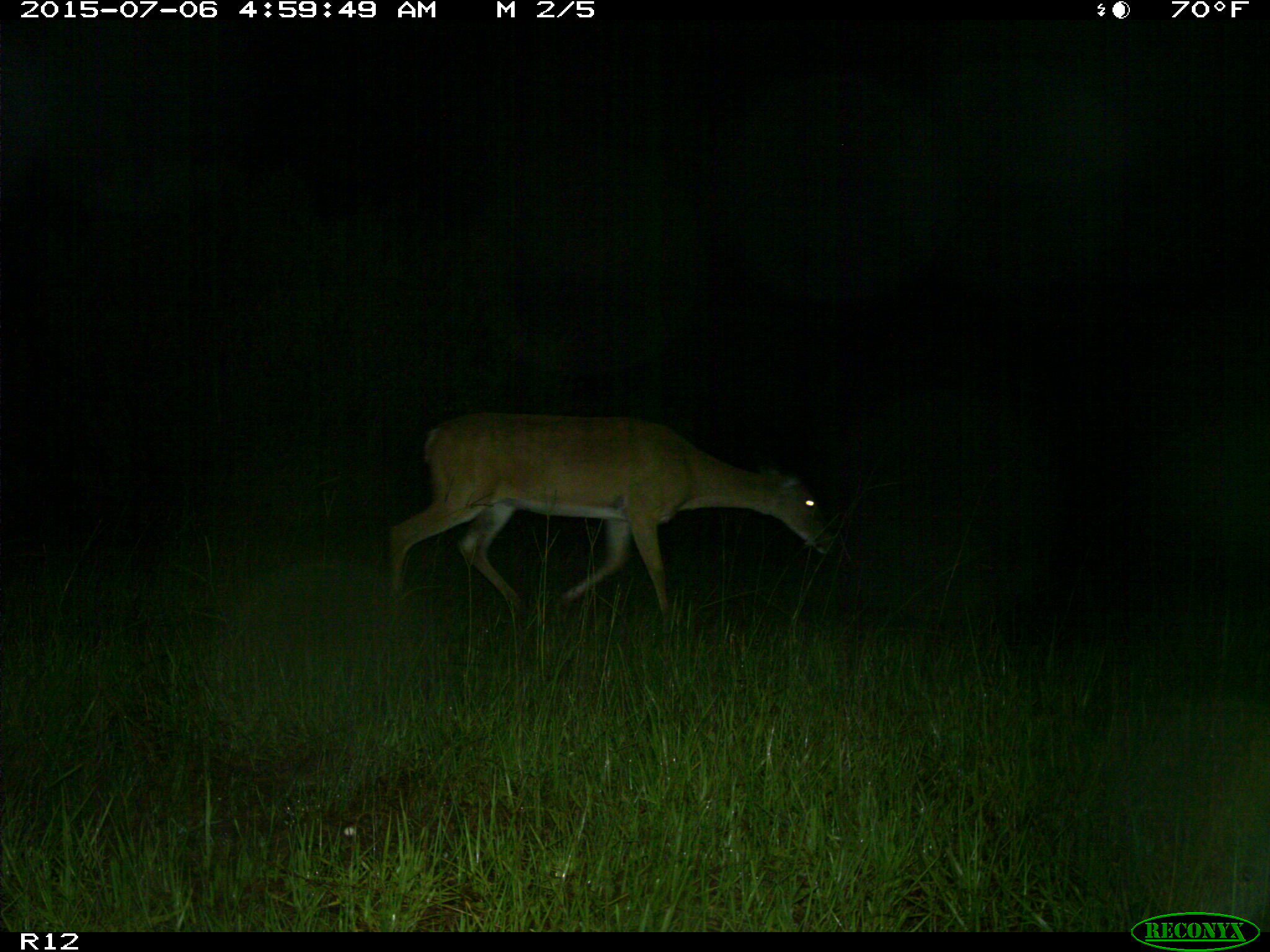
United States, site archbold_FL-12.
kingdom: Animalia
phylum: Chordata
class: Mammalia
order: Artiodactyla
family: Cervidae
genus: Odocoileus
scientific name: Odocoileus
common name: deer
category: unidentified deer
Unidentified deer (deer) (Odocoileus).